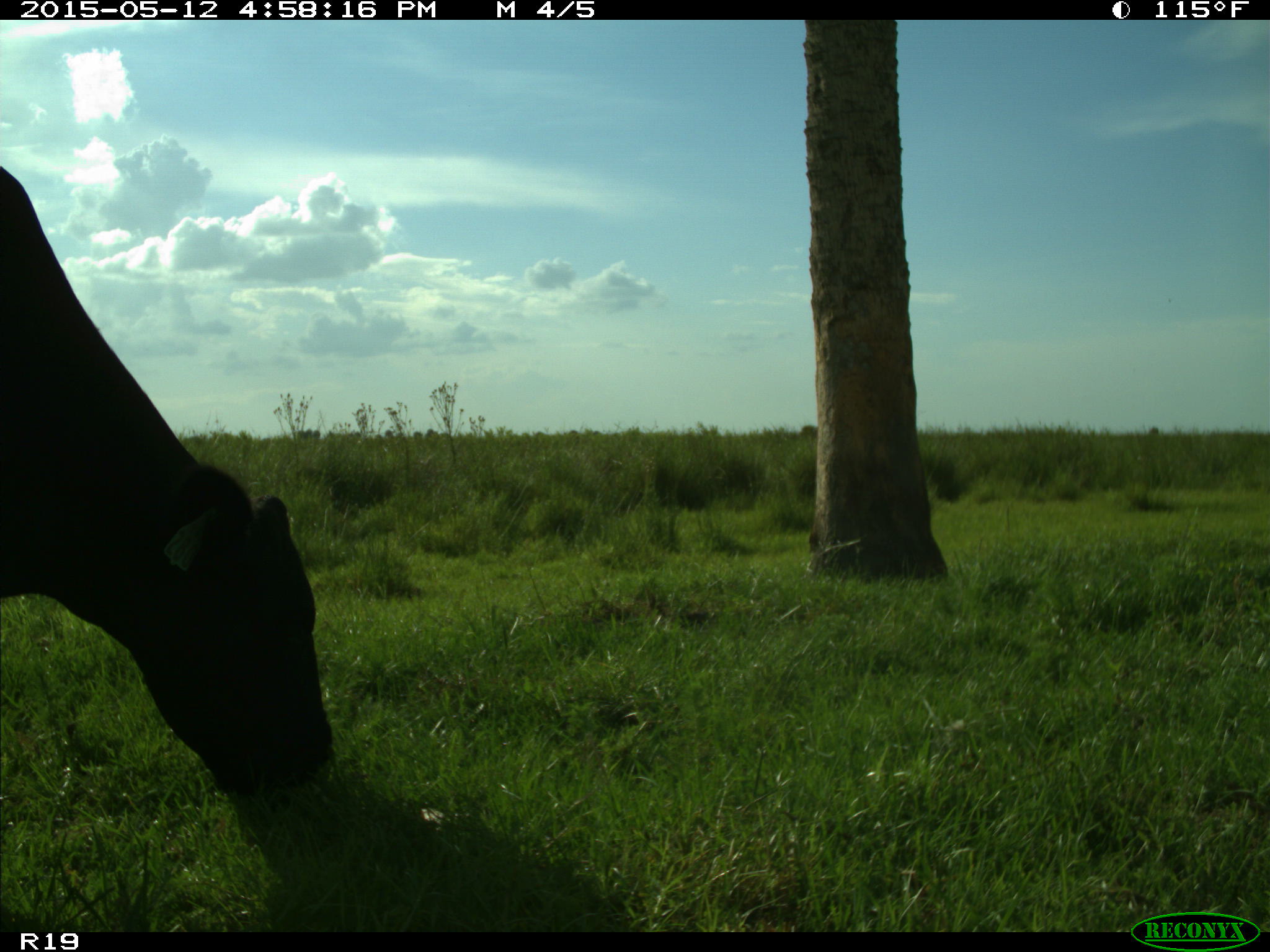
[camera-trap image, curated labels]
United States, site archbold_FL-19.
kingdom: Animalia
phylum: Chordata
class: Mammalia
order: Artiodactyla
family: Bovidae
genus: Bos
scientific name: Bos taurus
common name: domestic cow